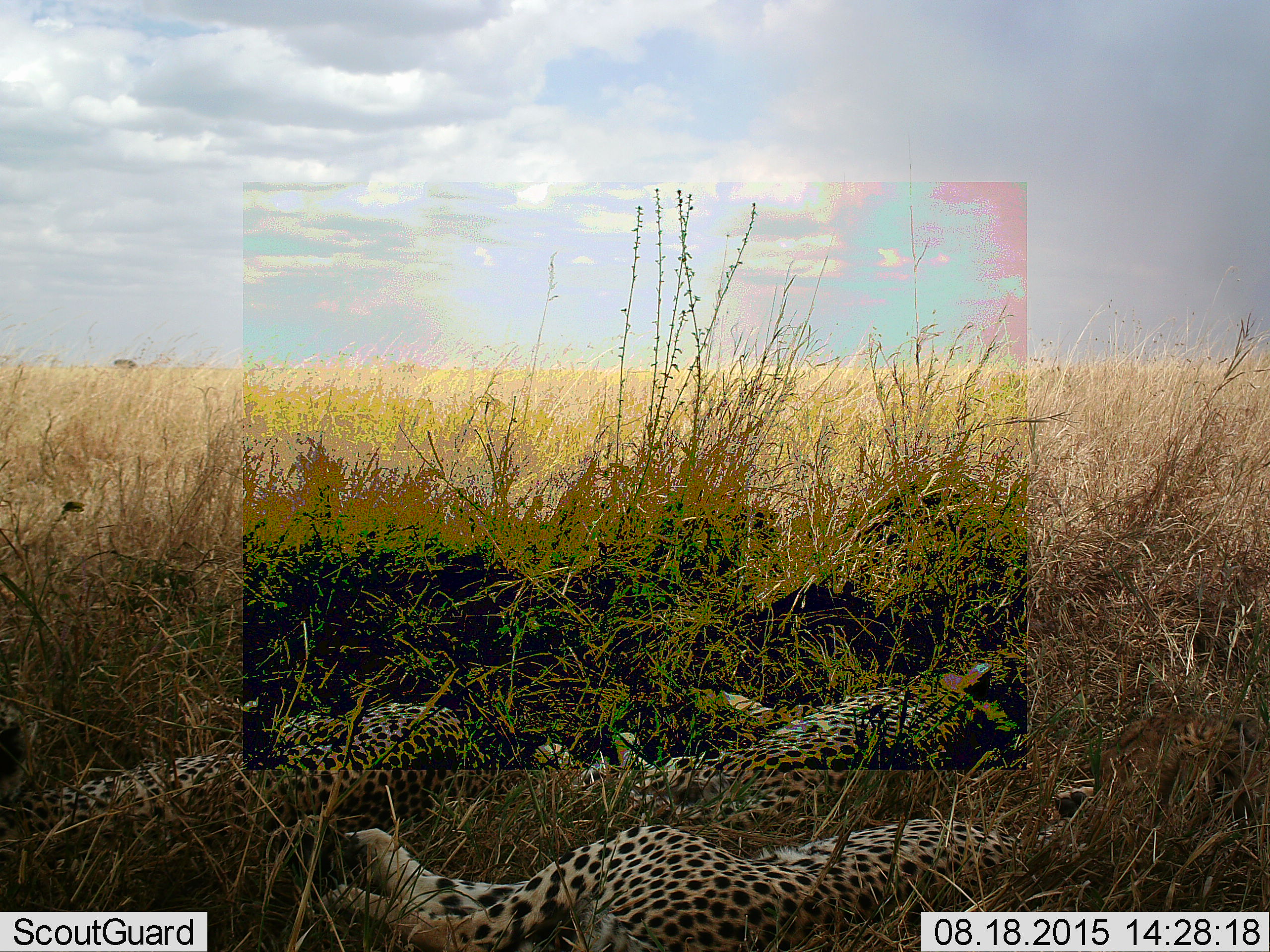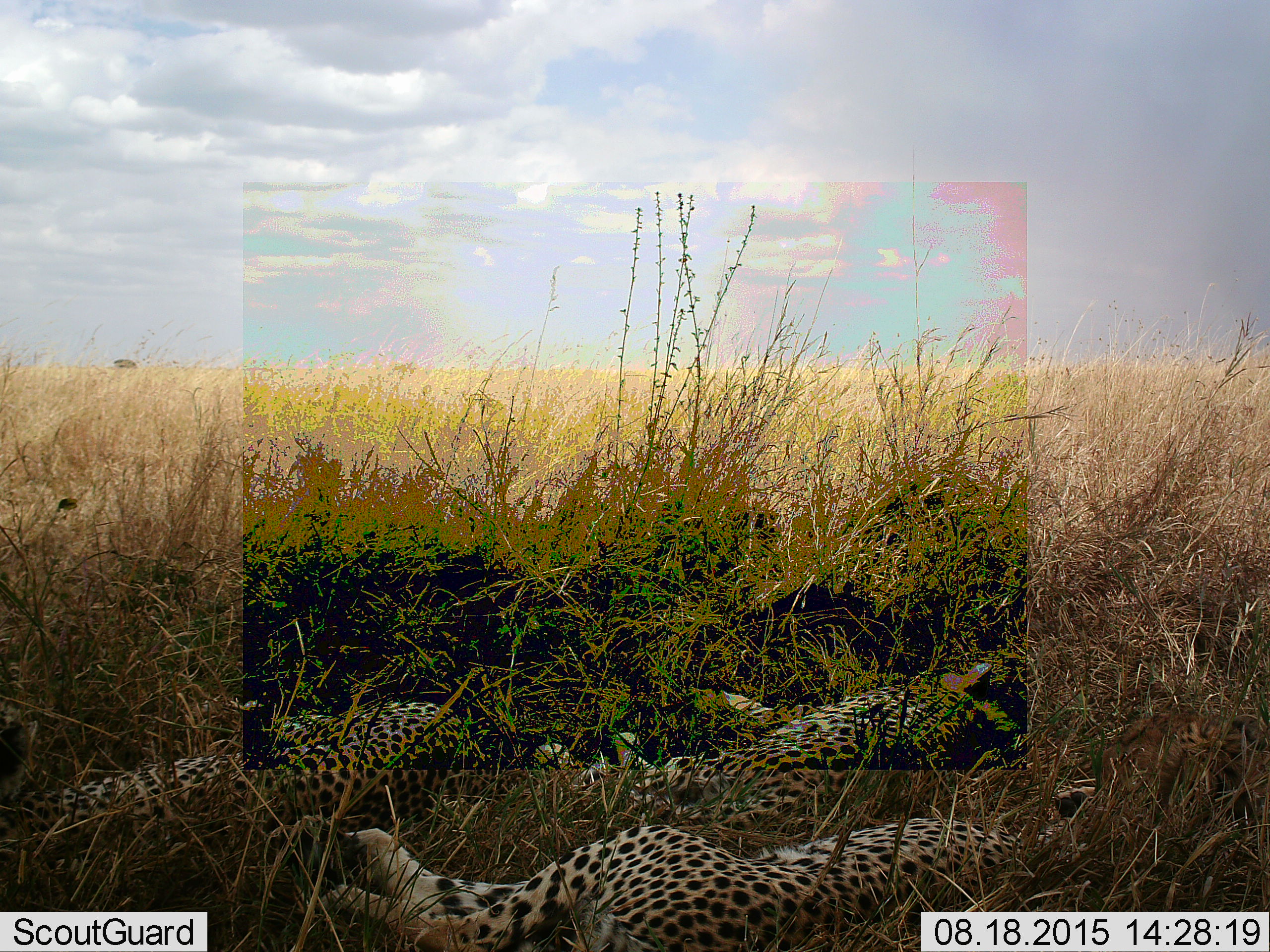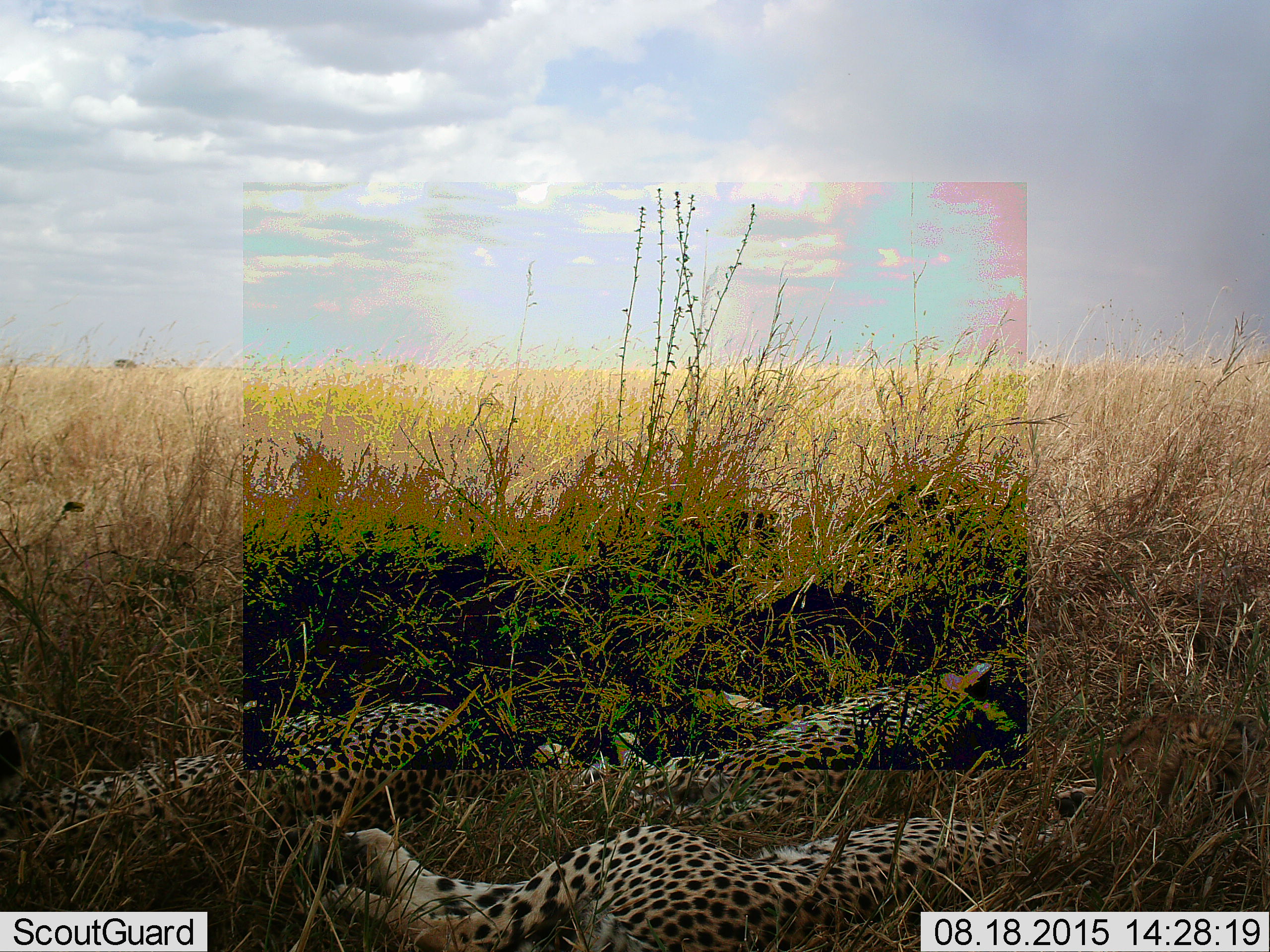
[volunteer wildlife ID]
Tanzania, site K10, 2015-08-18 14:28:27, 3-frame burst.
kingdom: Animalia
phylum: Chordata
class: Mammalia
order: Carnivora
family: Felidae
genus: Acinonyx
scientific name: Acinonyx jubatus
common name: cheetah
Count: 3.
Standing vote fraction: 0%.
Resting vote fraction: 100%.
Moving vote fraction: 0%.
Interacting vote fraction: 0%.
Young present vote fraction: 22%.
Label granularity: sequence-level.